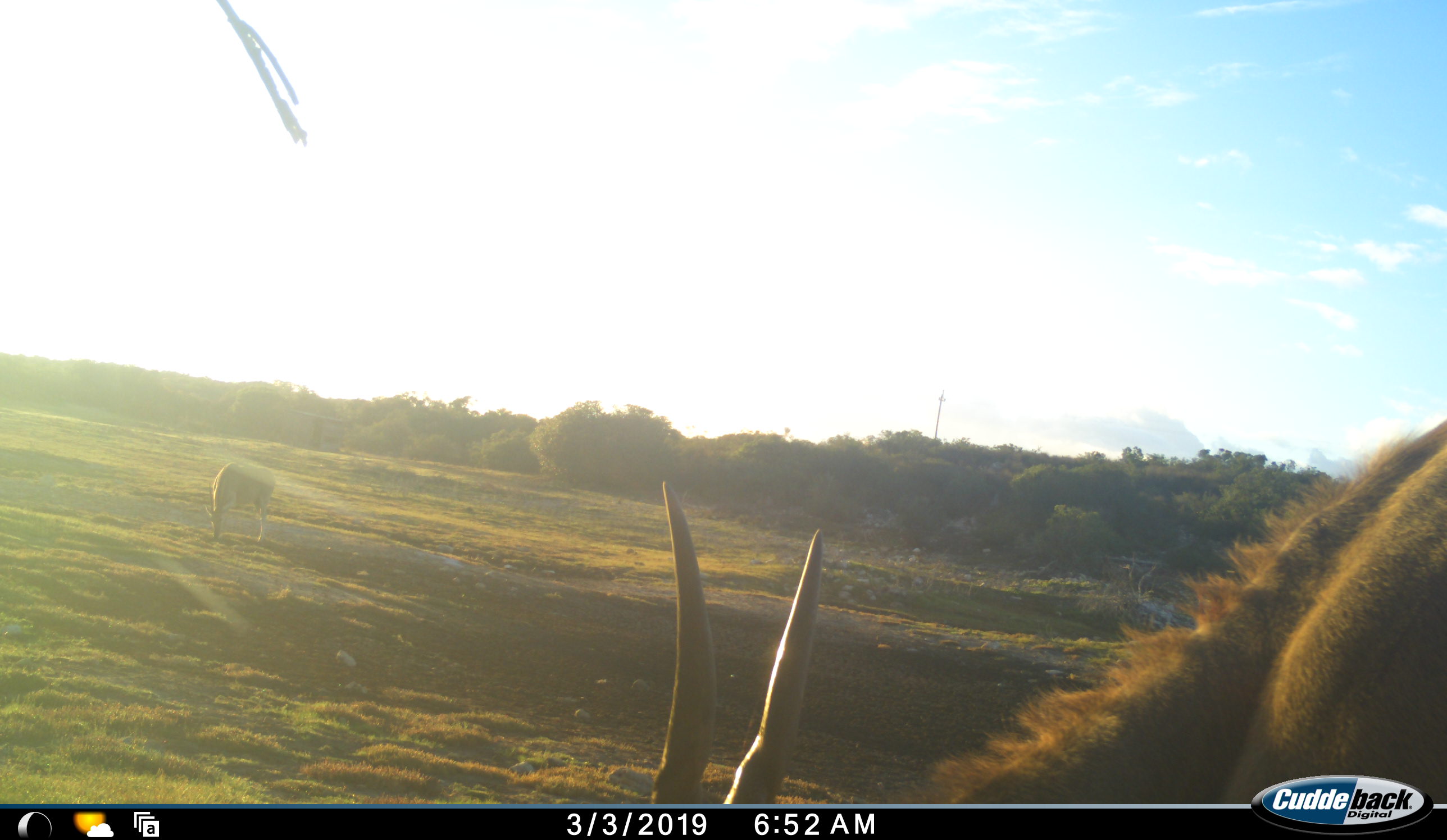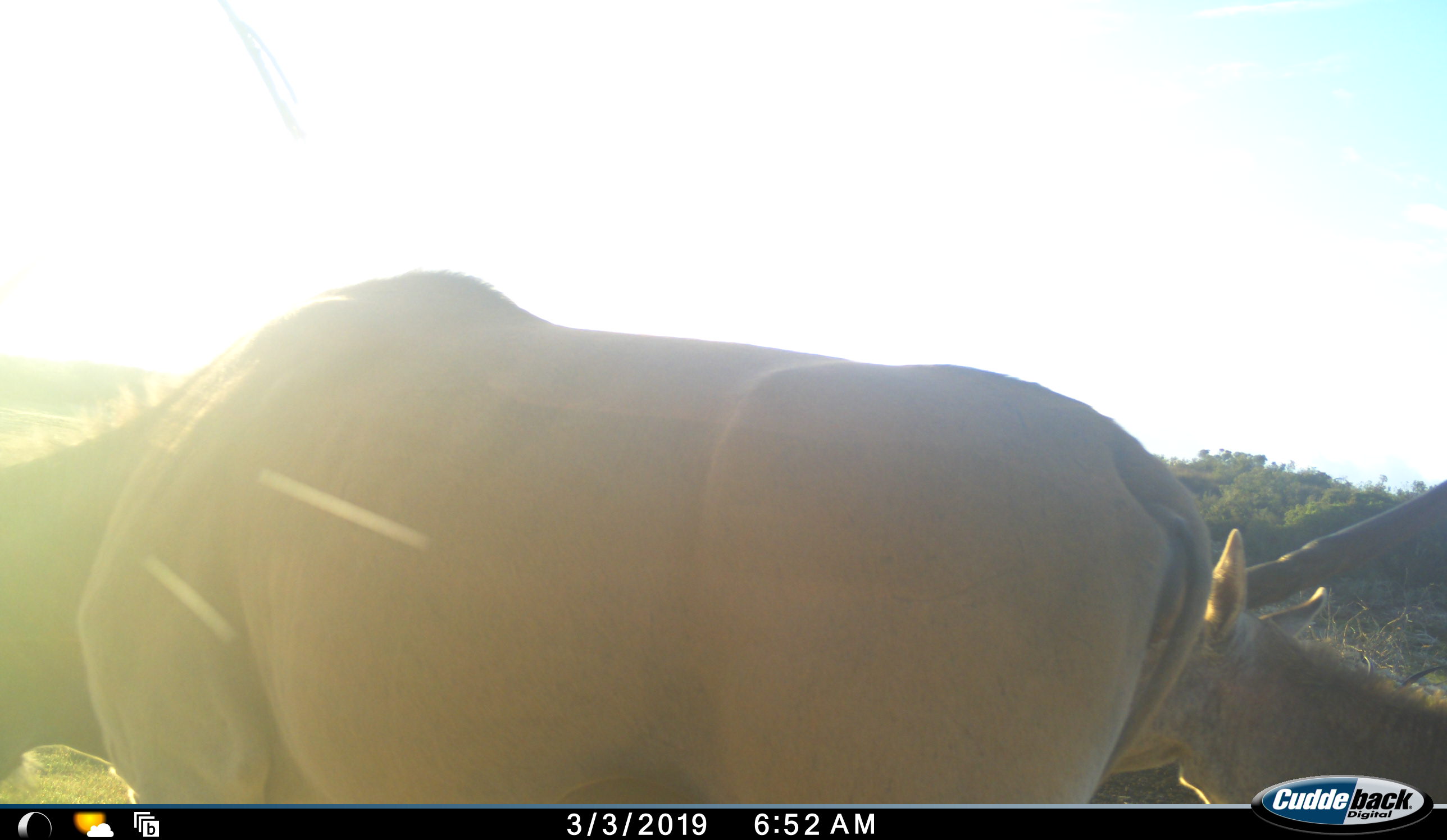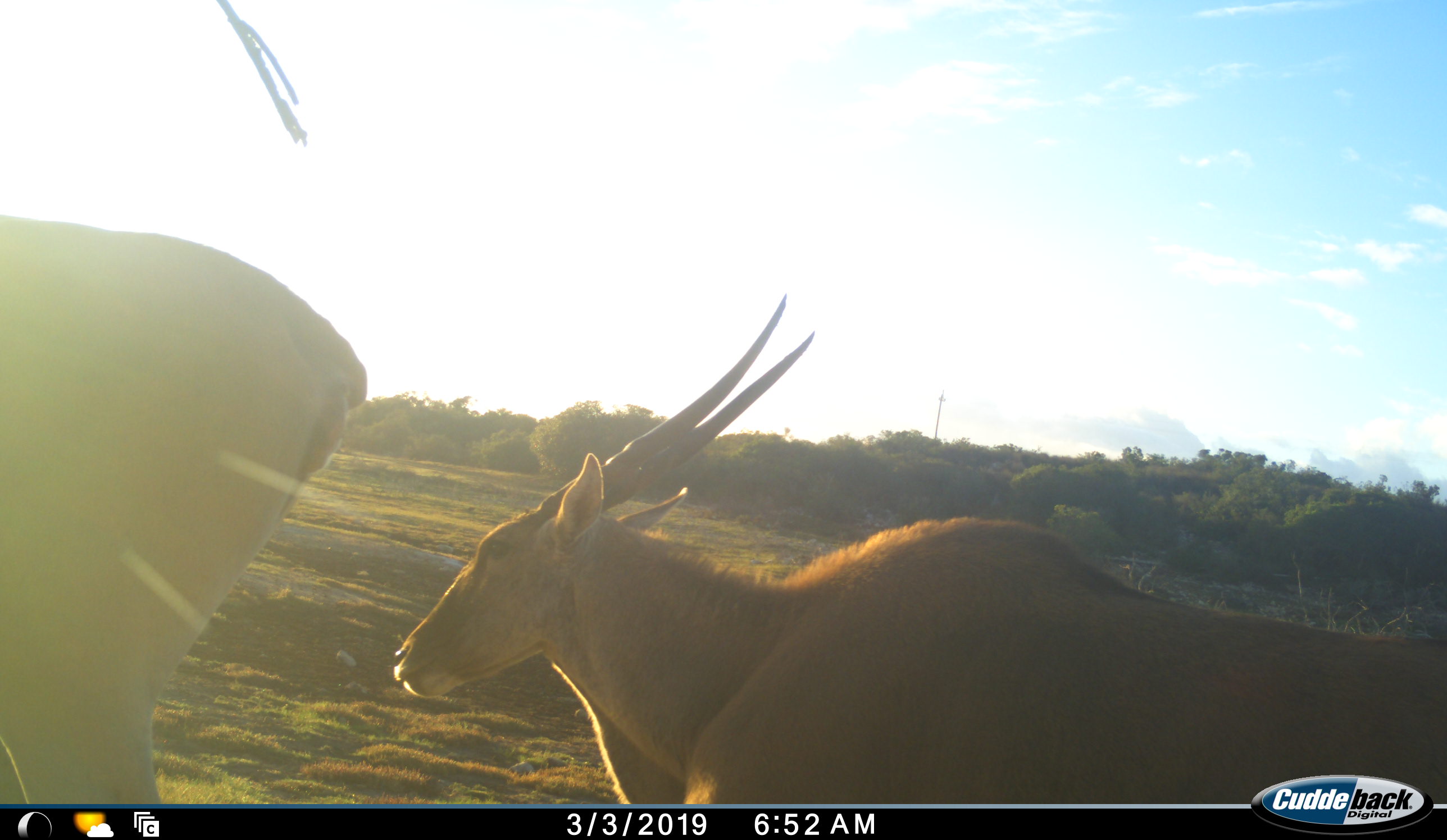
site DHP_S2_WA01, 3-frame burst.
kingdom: Animalia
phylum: Chordata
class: Mammalia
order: Artiodactyla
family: Bovidae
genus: Tragelaphus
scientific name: Tragelaphus oryx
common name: eland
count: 3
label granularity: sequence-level